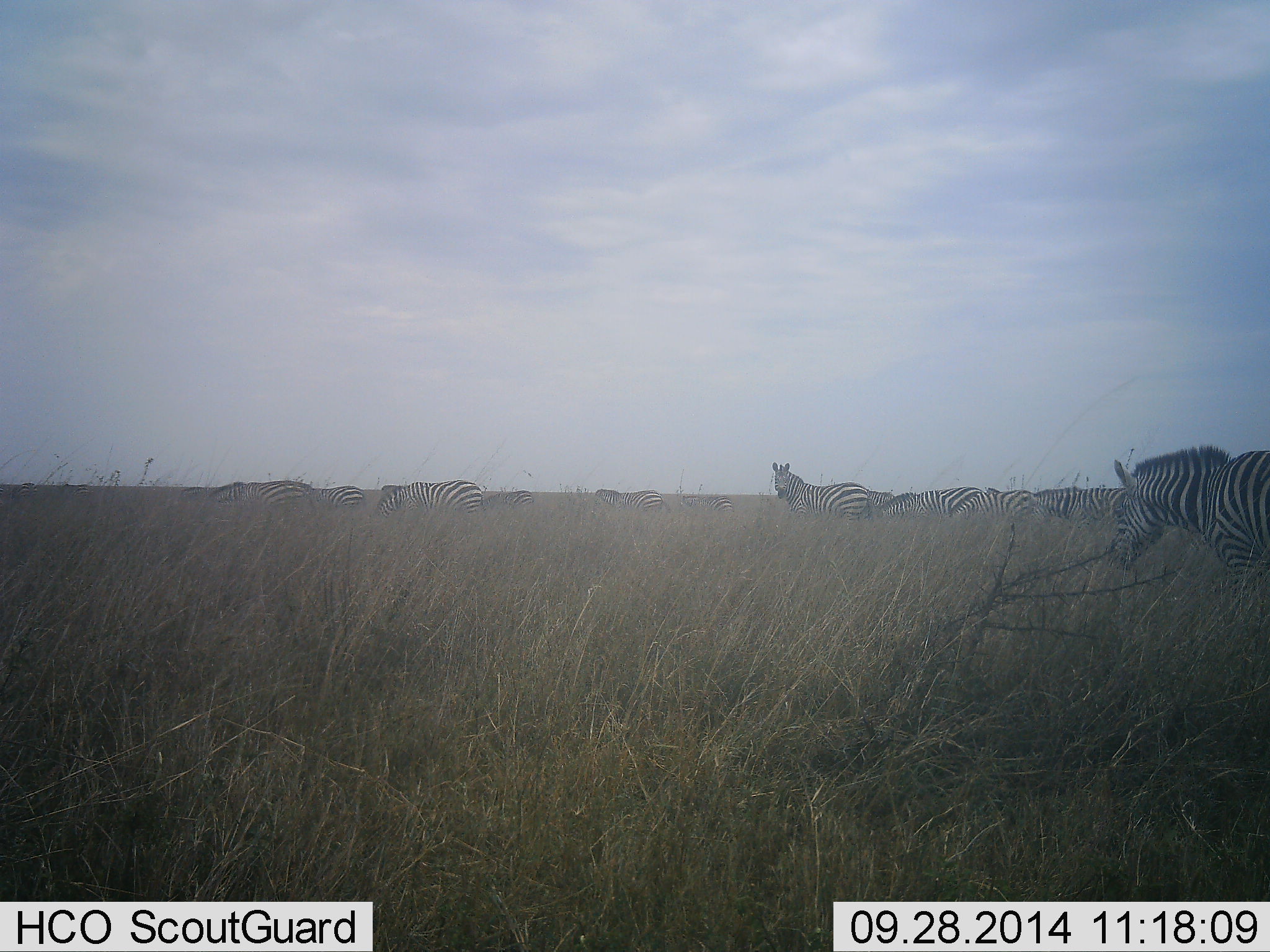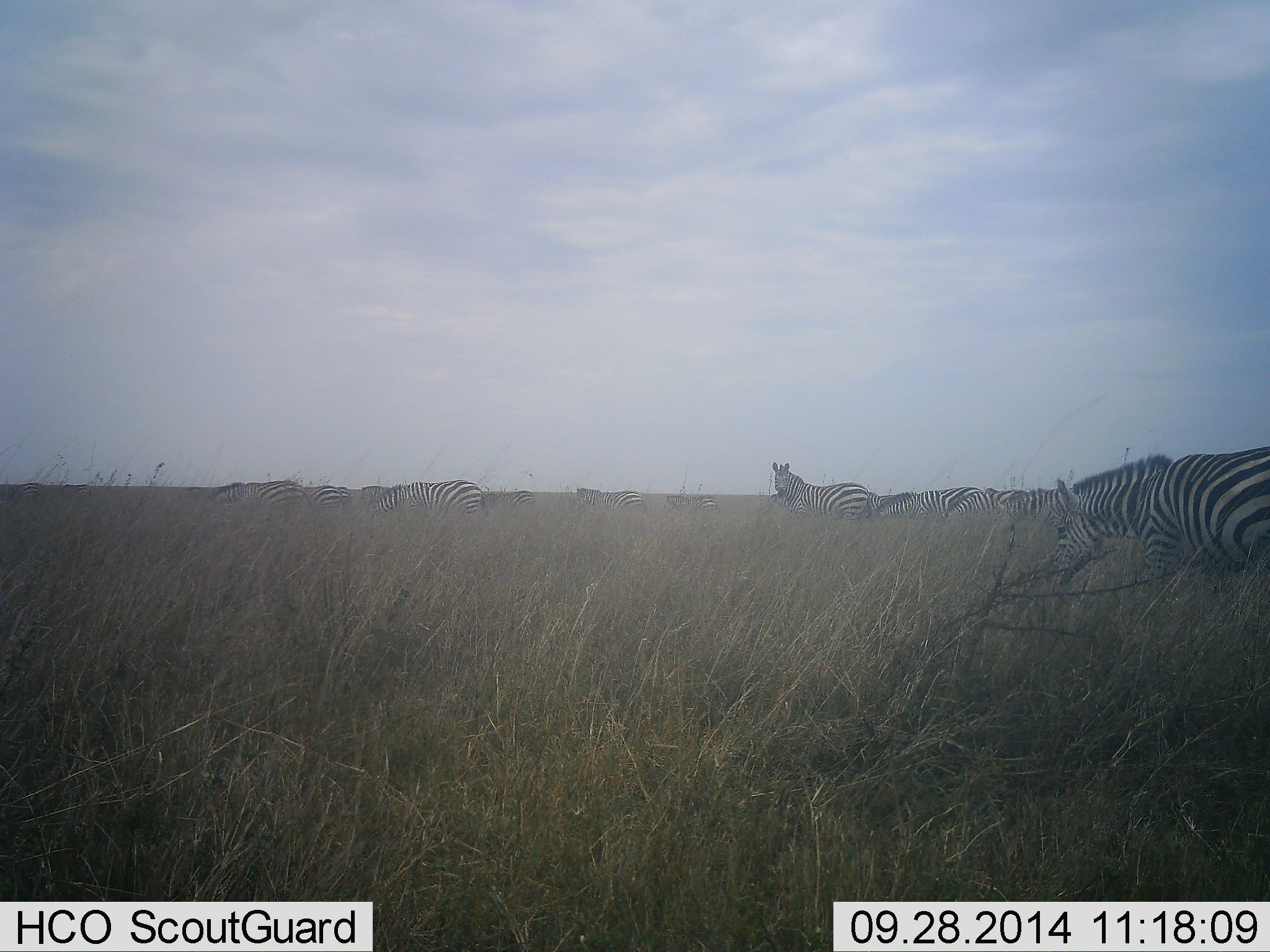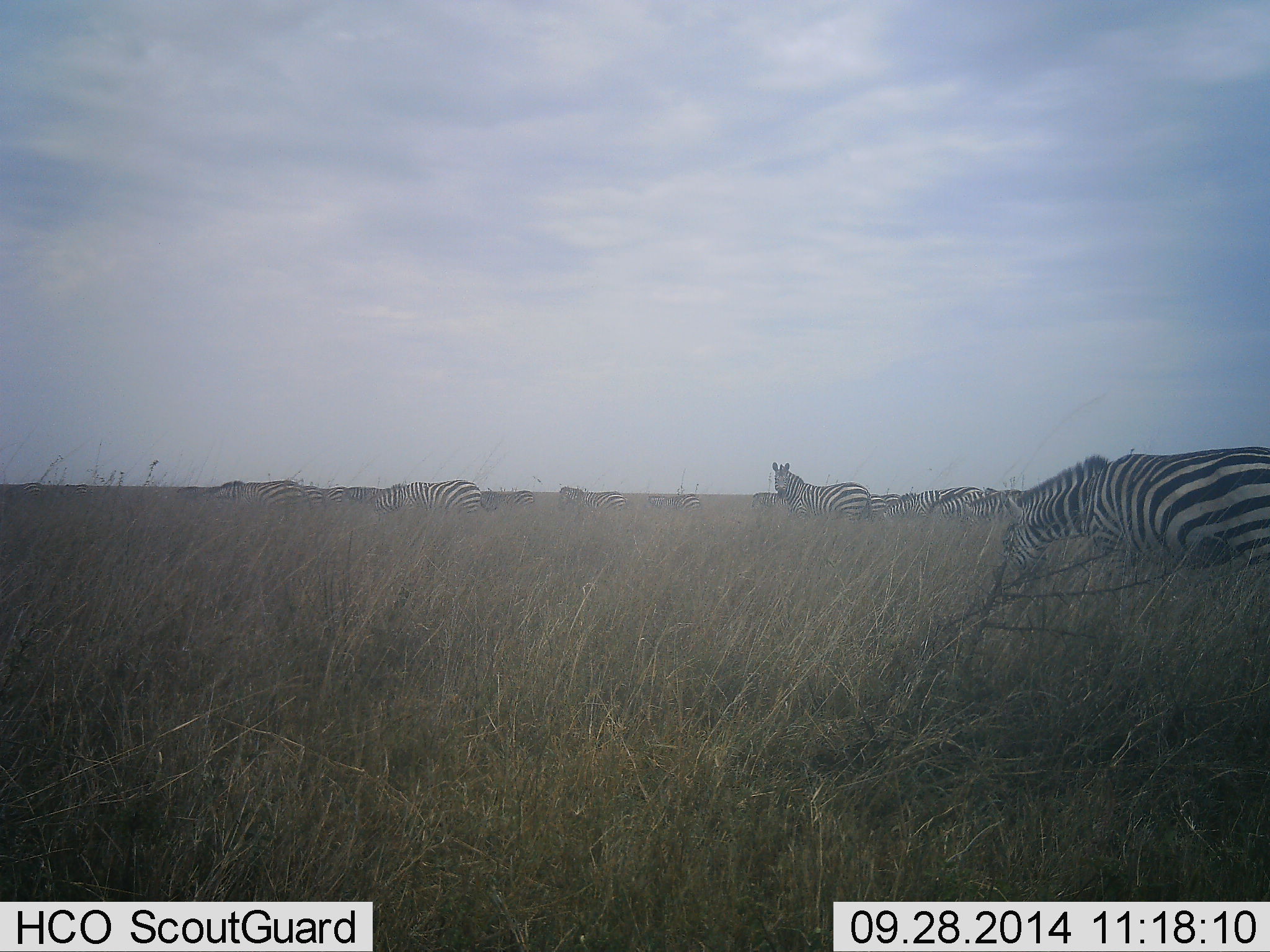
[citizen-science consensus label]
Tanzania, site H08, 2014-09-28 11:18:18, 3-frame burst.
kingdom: Animalia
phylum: Chordata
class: Mammalia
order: Perissodactyla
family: Equidae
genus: Equus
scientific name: Equus quagga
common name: plains zebra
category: zebra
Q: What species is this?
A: Zebra (plains zebra) (Equus quagga).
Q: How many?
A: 11-50.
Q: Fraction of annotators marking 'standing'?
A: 60%.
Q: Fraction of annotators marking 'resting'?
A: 0%.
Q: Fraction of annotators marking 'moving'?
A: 90%.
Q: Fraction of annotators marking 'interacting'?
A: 0%.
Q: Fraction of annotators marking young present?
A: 10%.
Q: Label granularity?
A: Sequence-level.